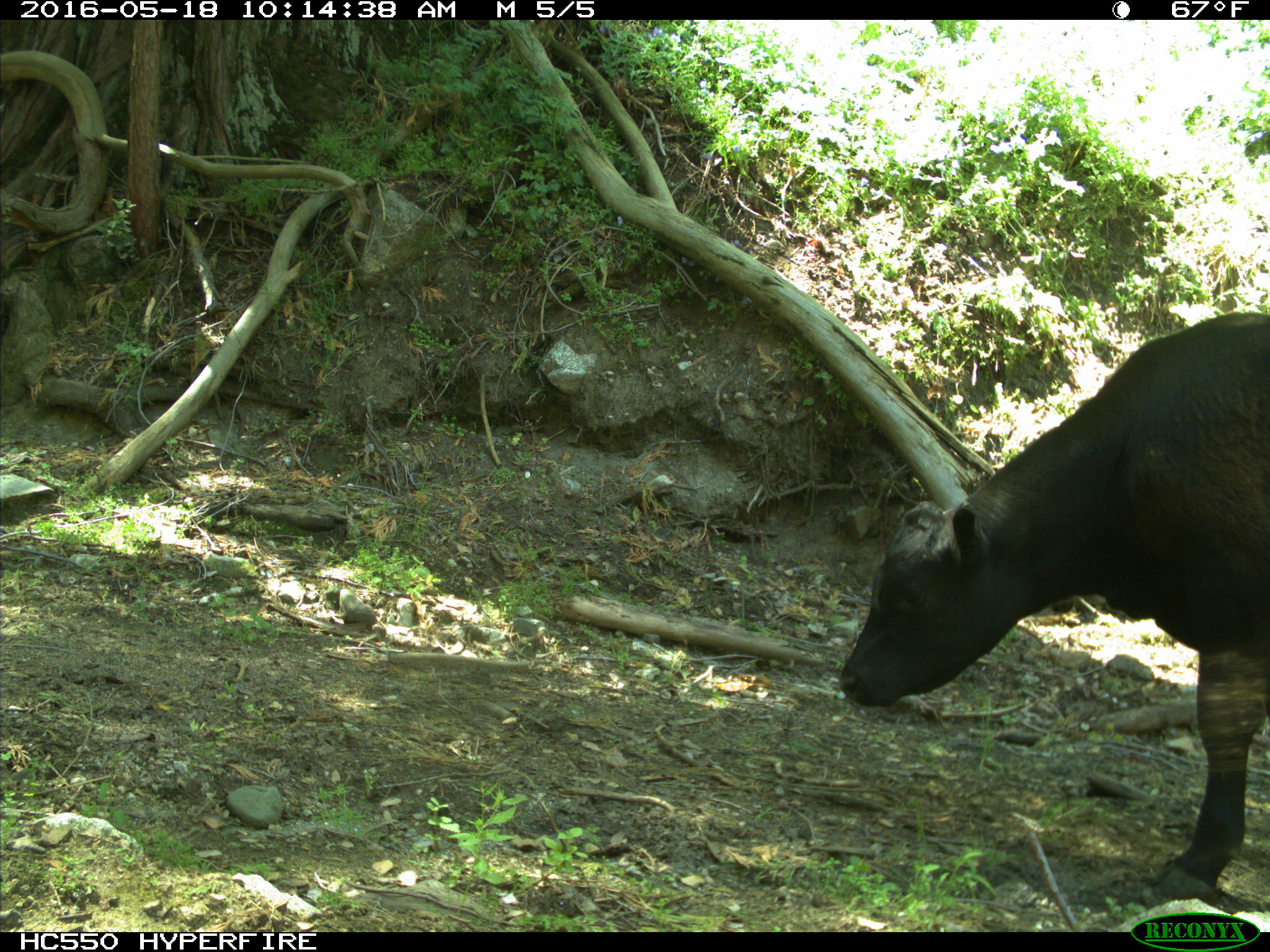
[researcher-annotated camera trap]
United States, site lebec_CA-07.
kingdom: Animalia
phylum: Chordata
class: Mammalia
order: Artiodactyla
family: Bovidae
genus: Bos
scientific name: Bos taurus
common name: domestic cow